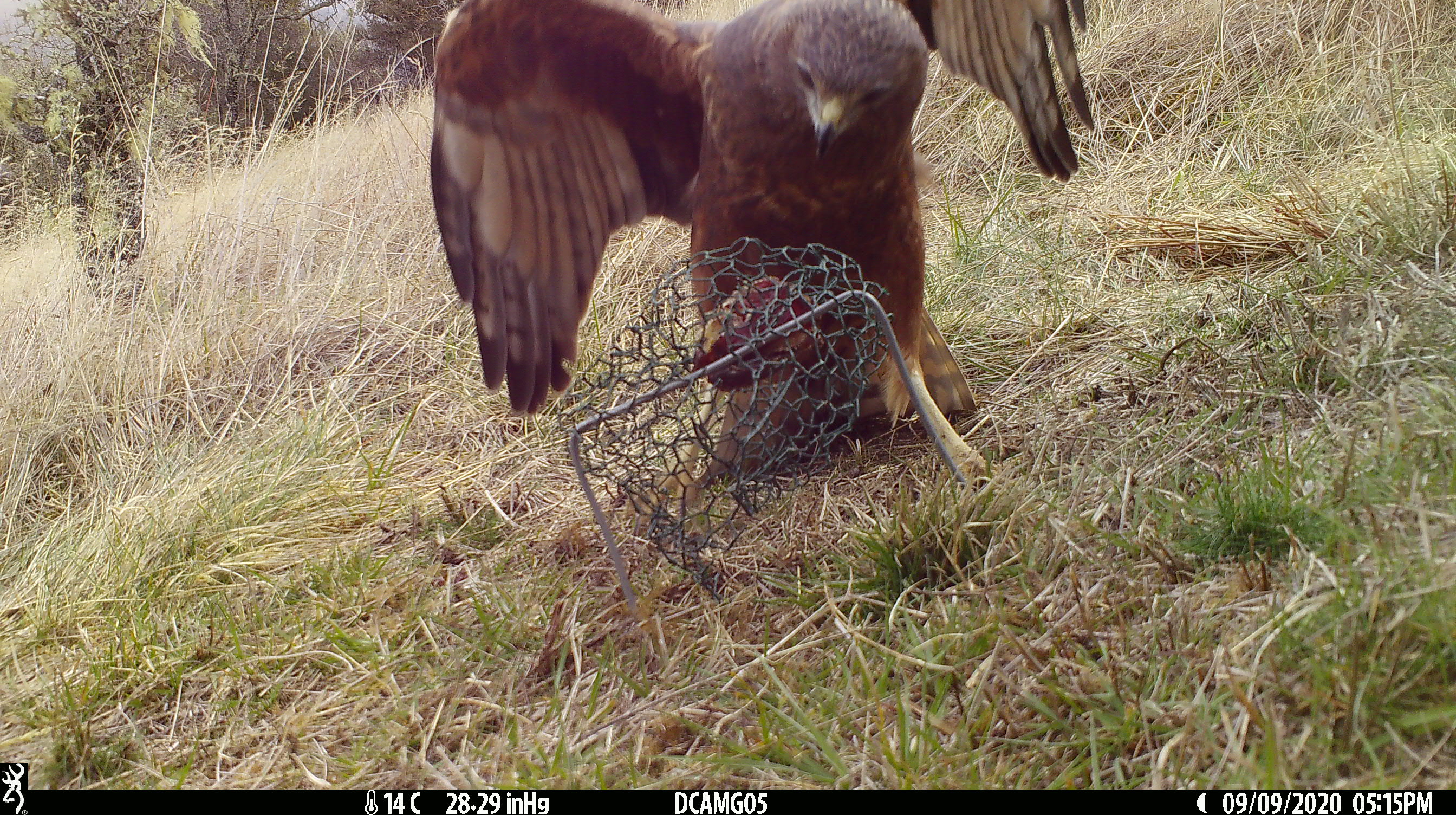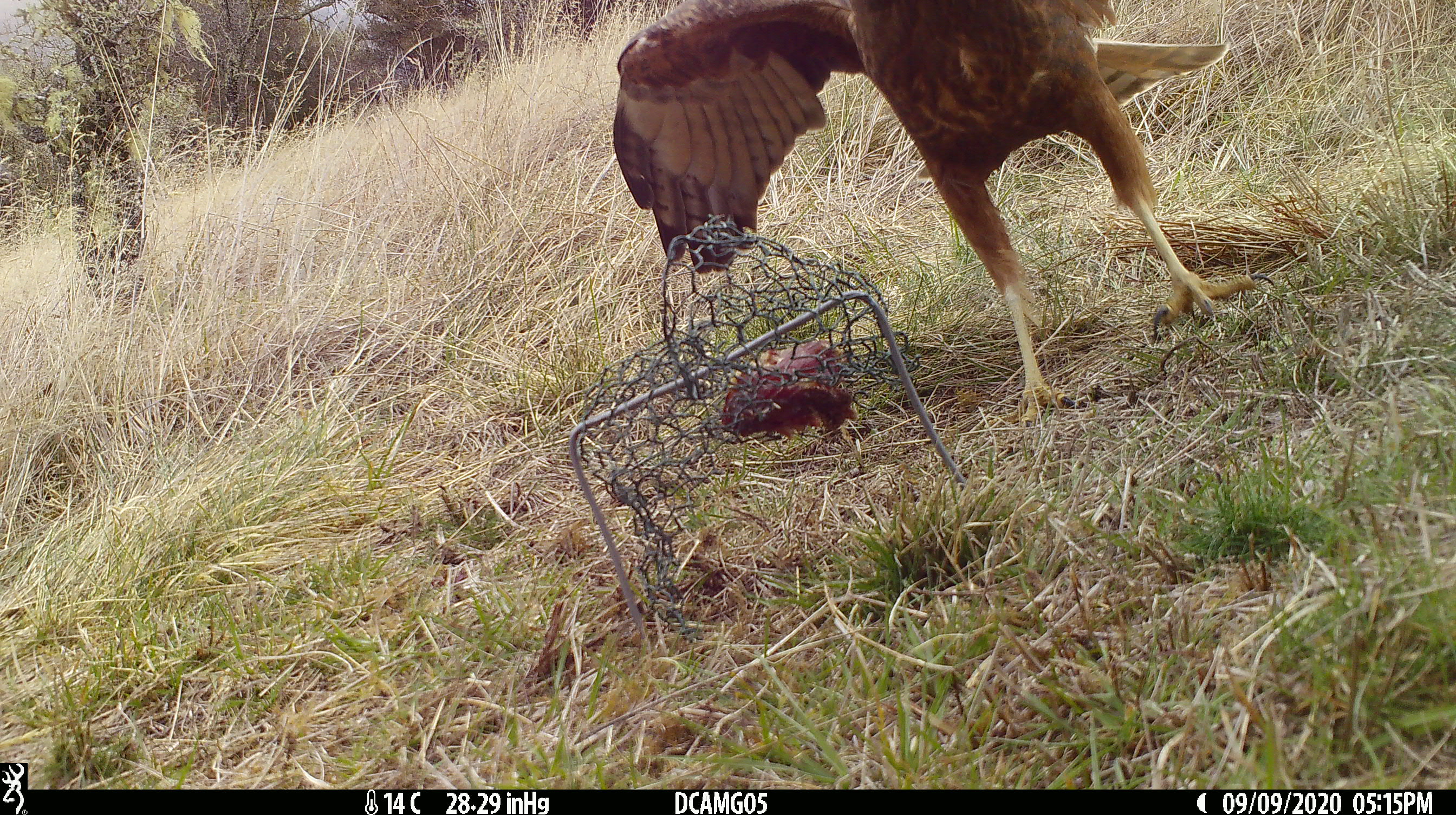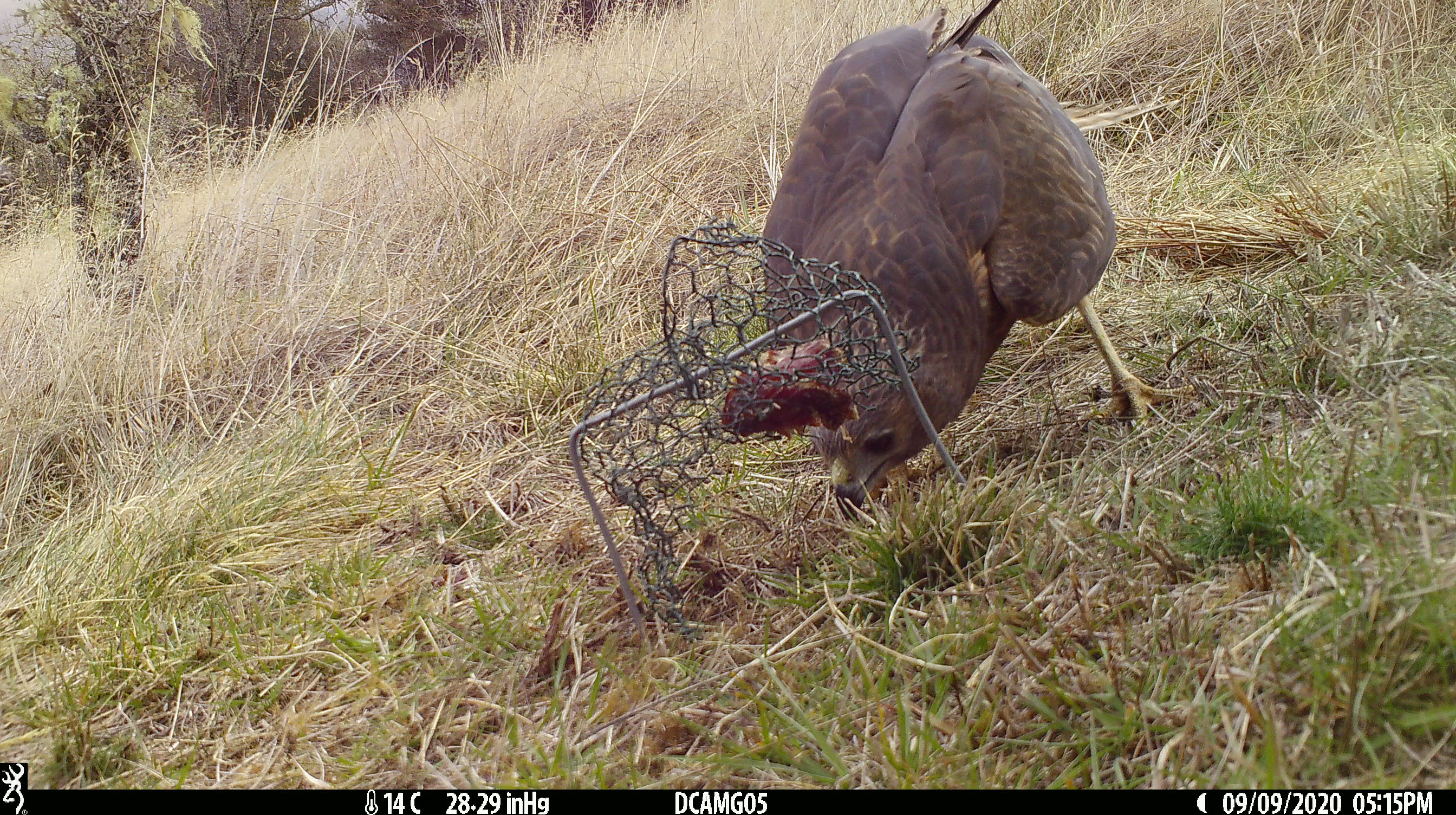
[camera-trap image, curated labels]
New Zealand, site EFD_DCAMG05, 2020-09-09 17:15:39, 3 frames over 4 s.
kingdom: Animalia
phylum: Chordata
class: Aves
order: Accipitriformes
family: Accipitridae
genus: Circus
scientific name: Circus approximans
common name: swamp harrier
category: harrier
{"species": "harrier (swamp harrier) (Circus approximans)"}